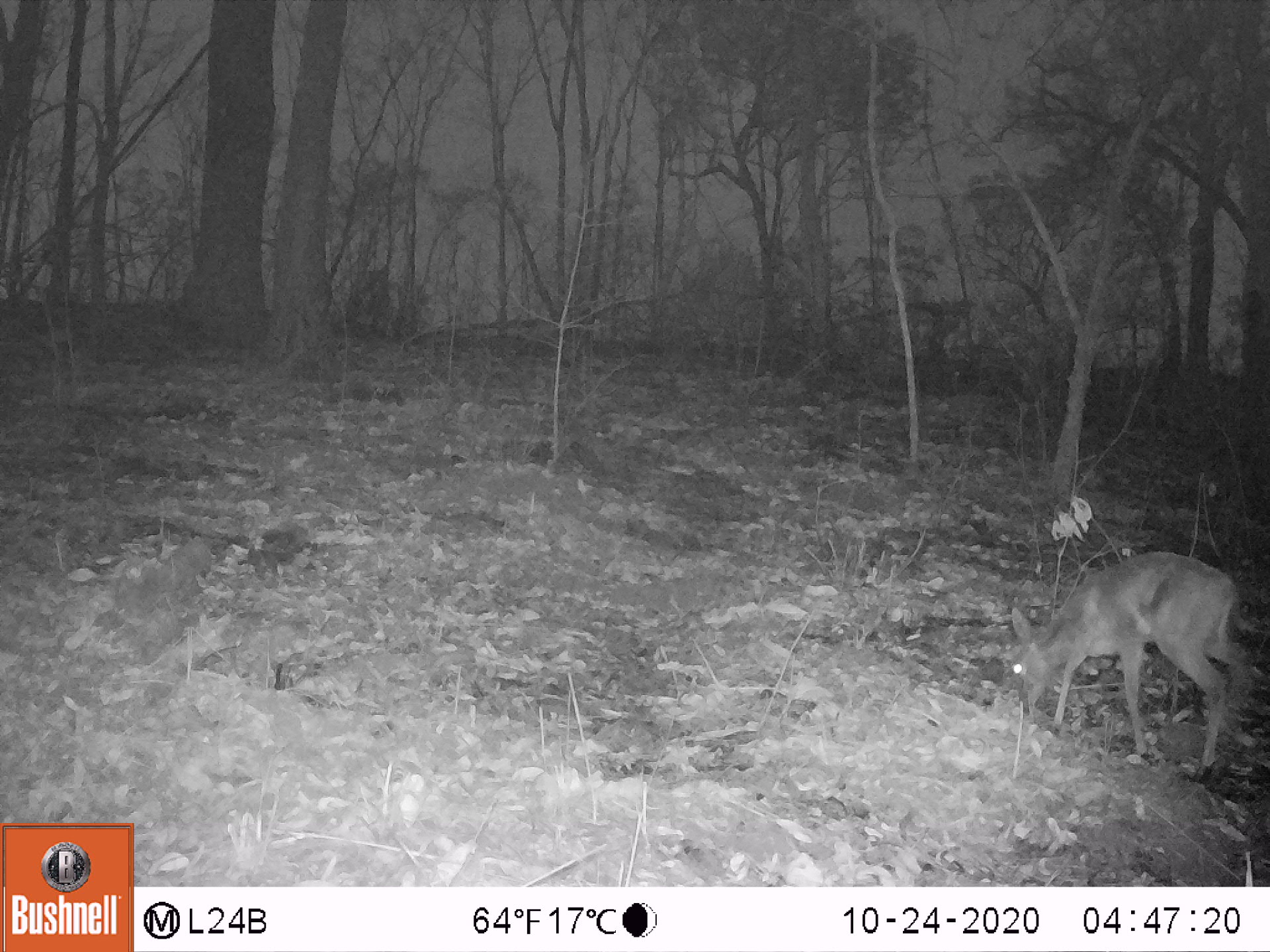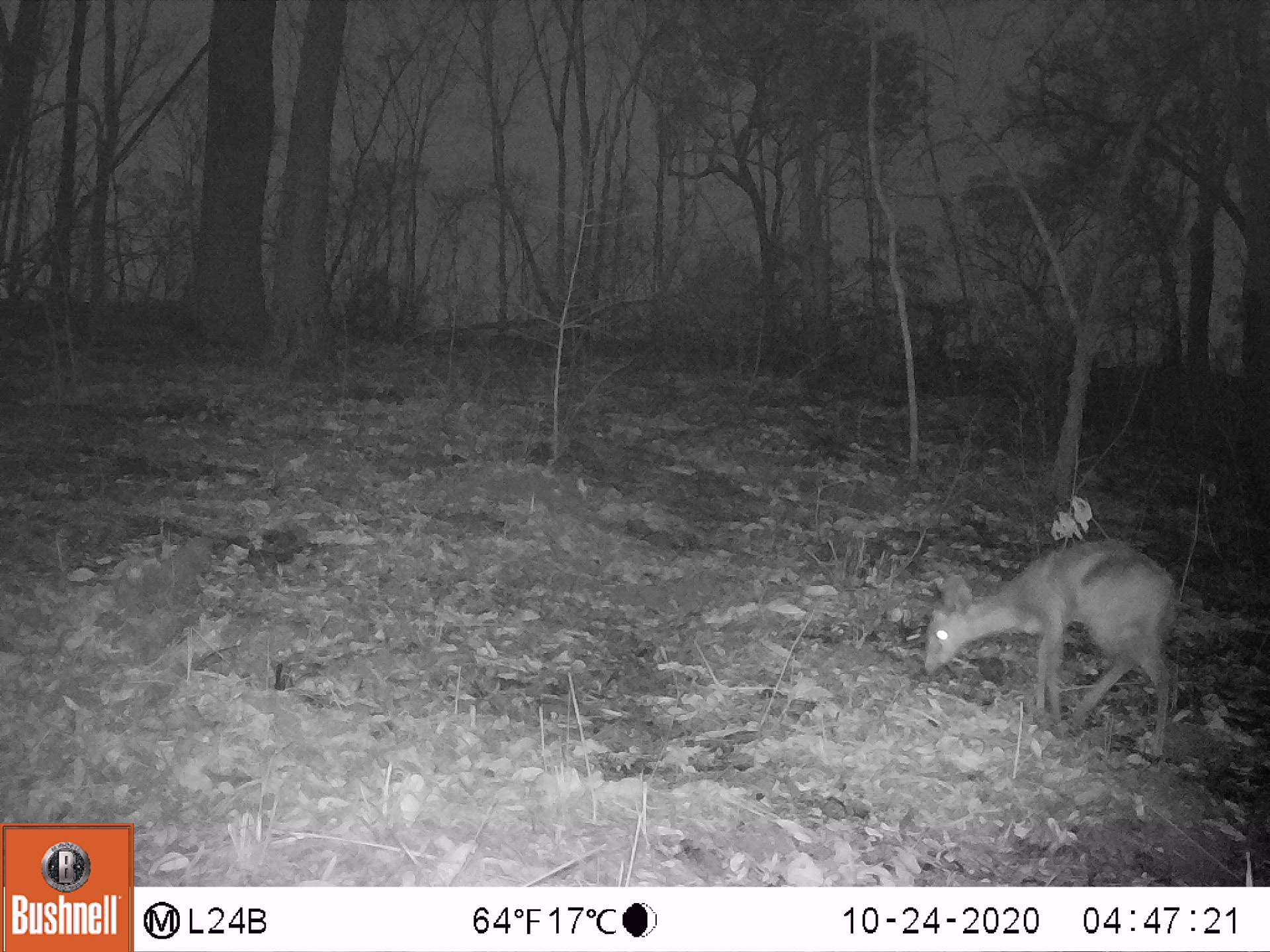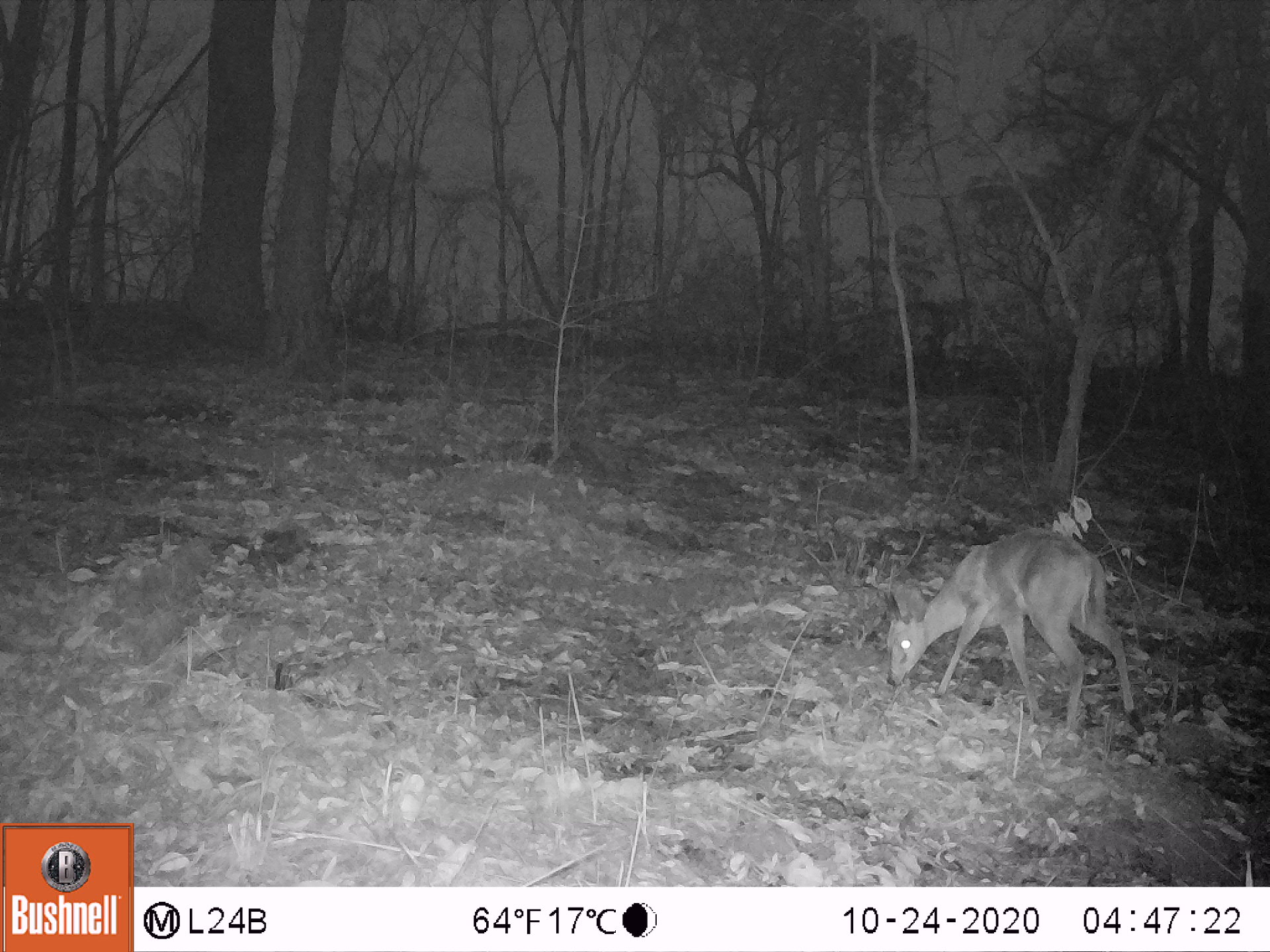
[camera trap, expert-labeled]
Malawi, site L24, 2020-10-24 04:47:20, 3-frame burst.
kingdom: Animalia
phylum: Chordata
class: Mammalia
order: Artiodactyla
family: Bovidae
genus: Sylvicapra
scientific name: Sylvicapra grimmia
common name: common duiker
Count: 1.